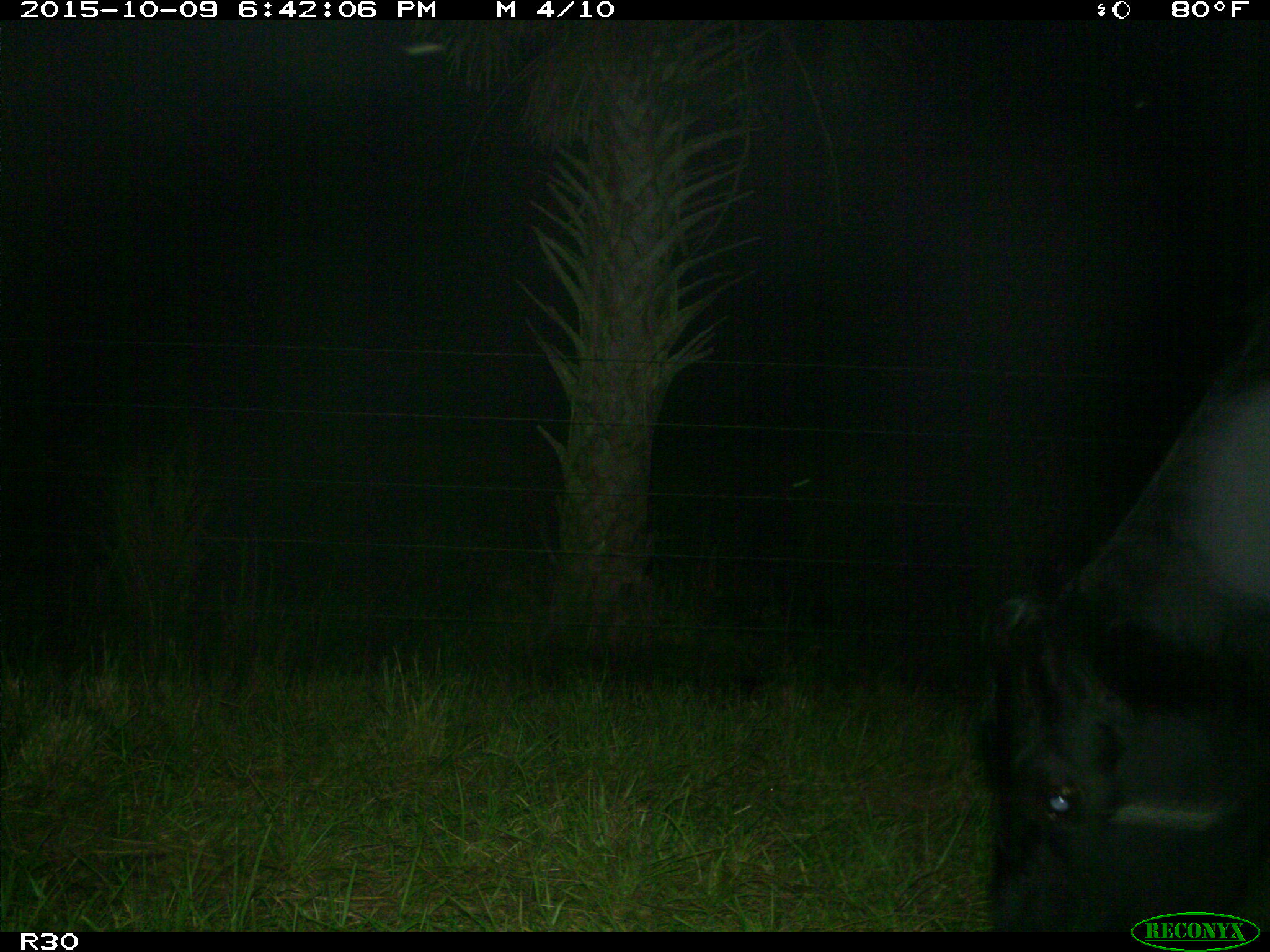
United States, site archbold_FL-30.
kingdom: Animalia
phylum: Chordata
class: Mammalia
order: Artiodactyla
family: Bovidae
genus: Bos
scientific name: Bos taurus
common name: domestic cow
Bos taurus (domestic cow).